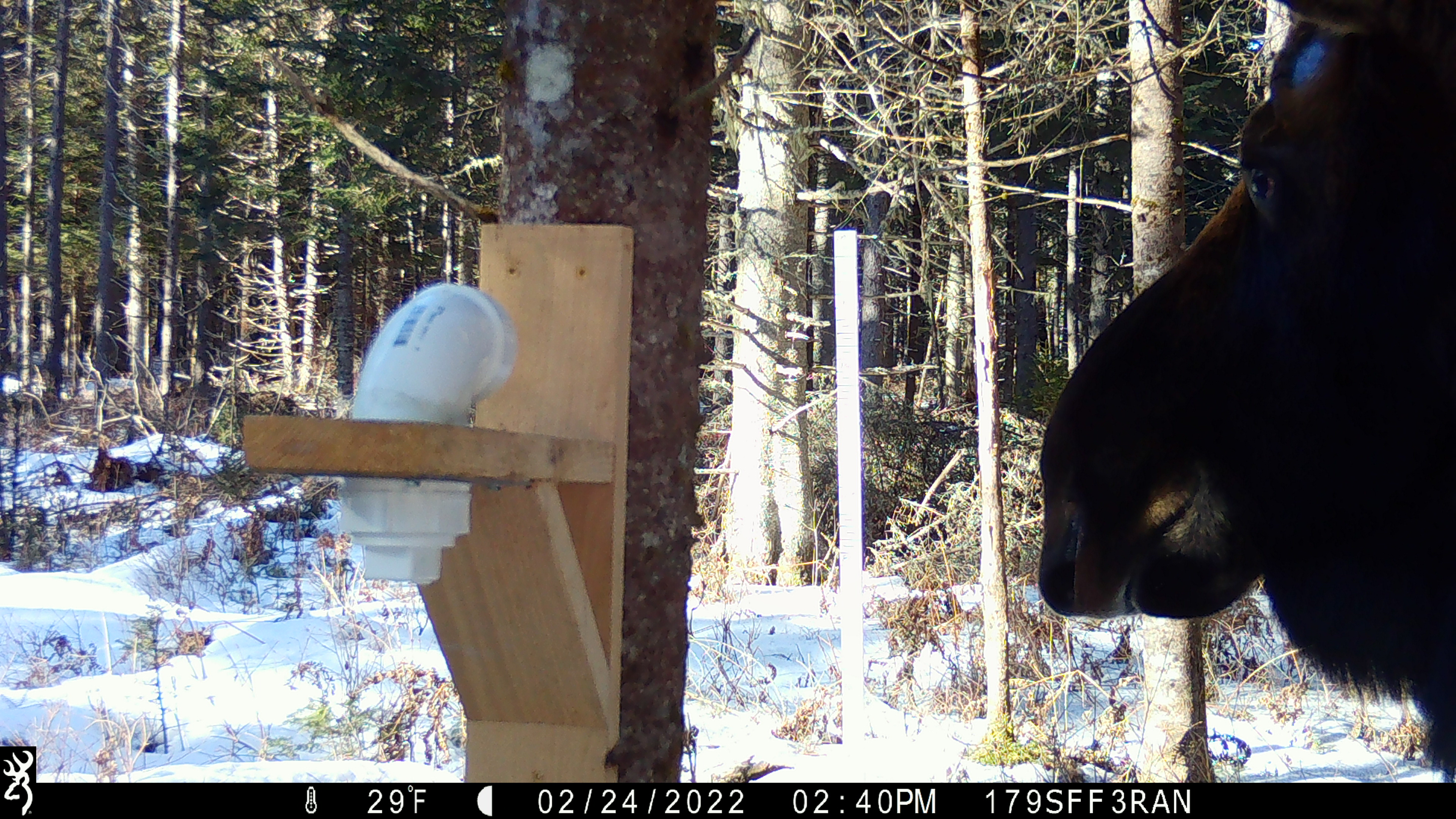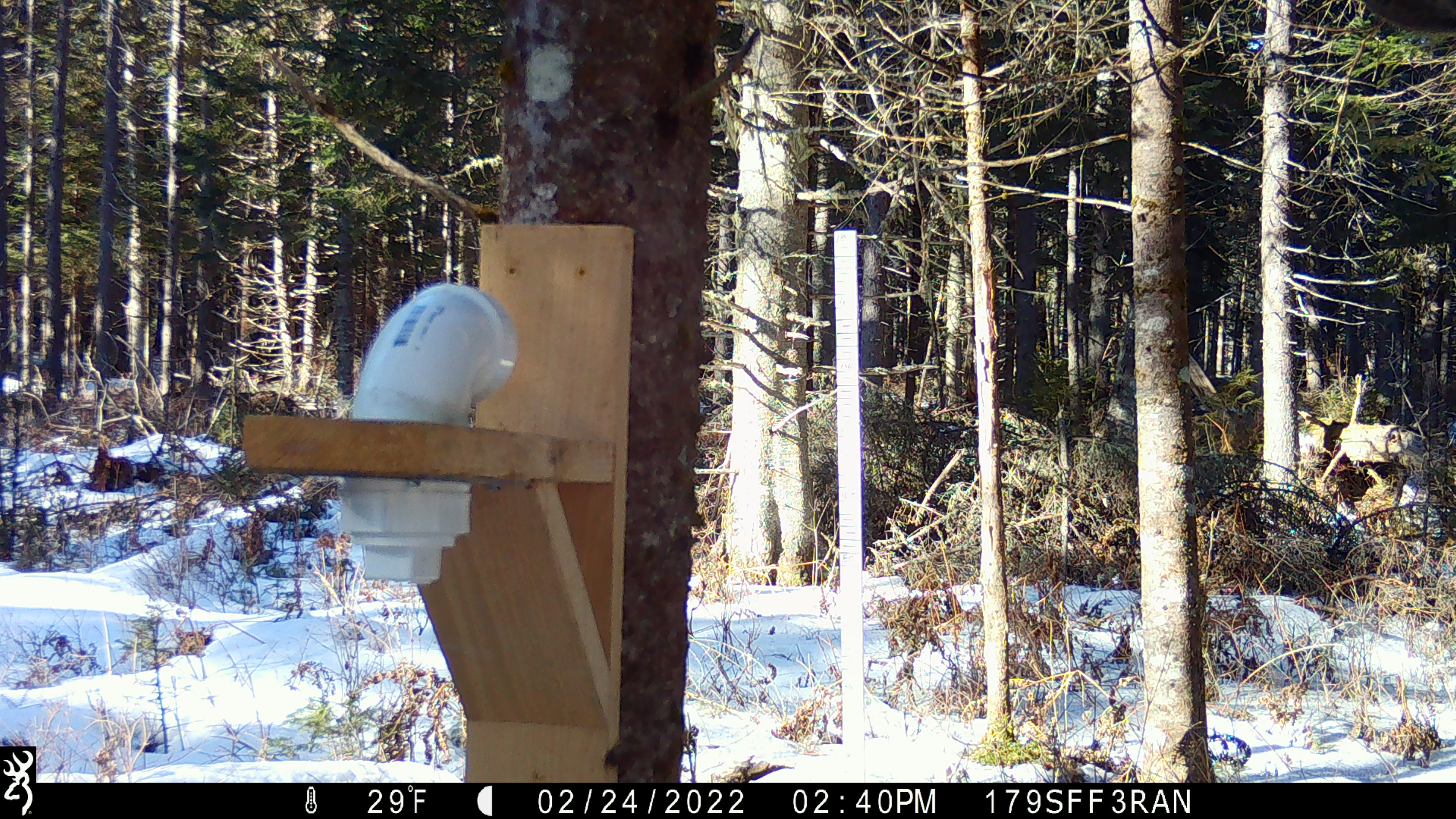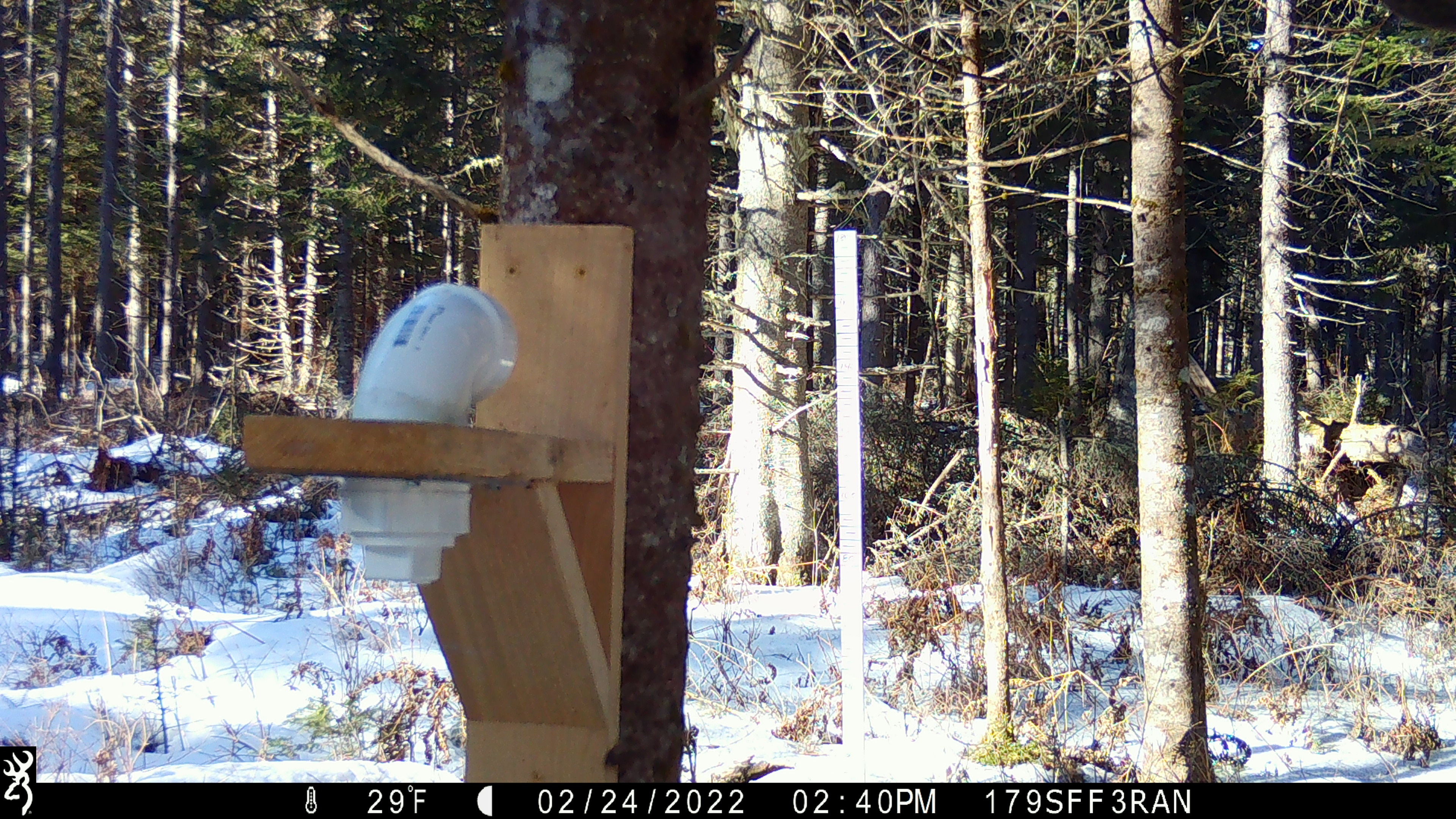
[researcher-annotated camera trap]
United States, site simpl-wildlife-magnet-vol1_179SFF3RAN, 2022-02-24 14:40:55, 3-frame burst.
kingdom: Animalia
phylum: Chordata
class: Mammalia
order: Artiodactyla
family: Cervidae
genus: Alces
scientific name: Alces alces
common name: moose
Moose (Alces alces).